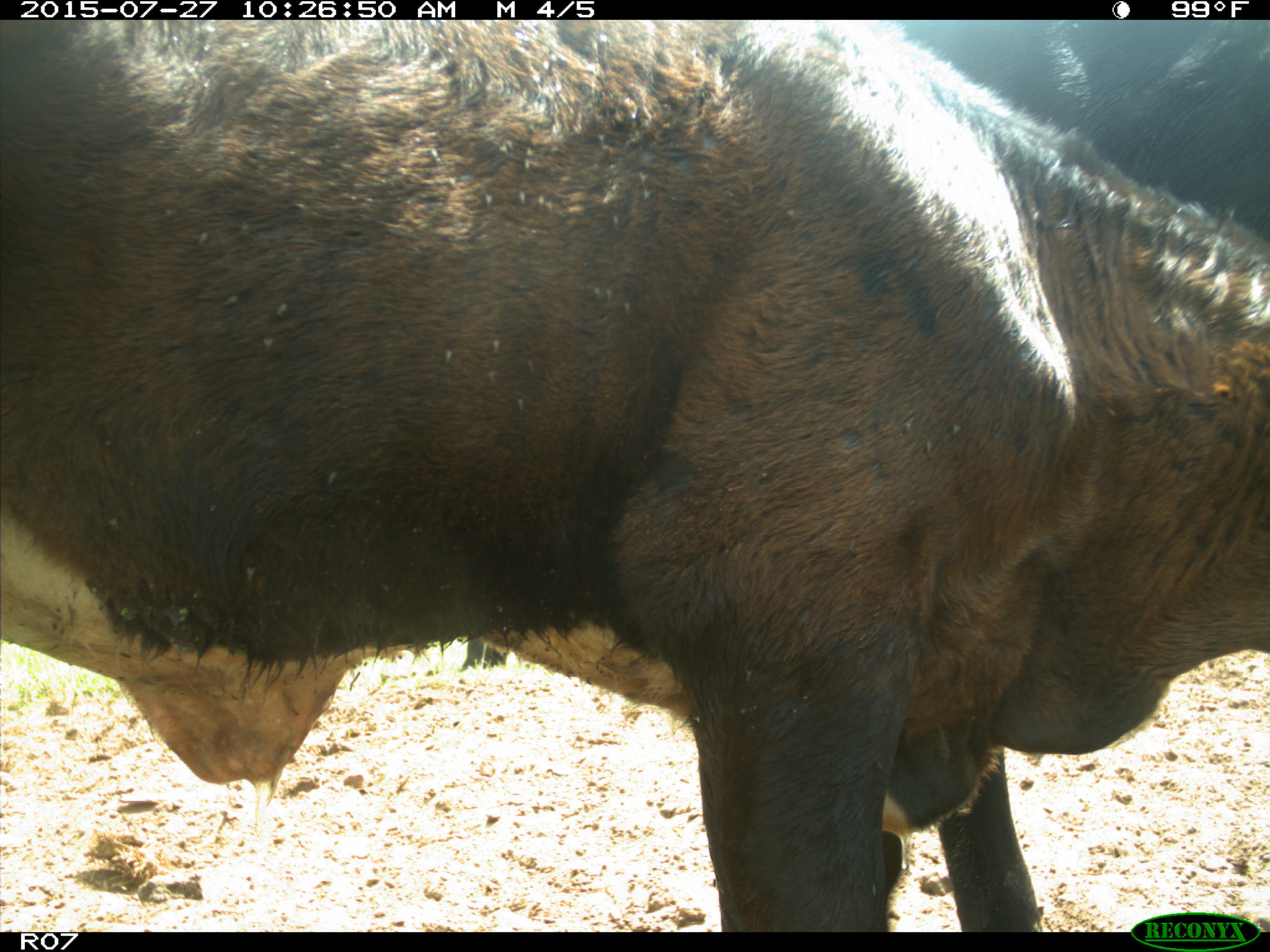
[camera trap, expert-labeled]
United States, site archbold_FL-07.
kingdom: Animalia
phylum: Chordata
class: Mammalia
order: Artiodactyla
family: Bovidae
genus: Bos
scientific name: Bos taurus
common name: domestic cow